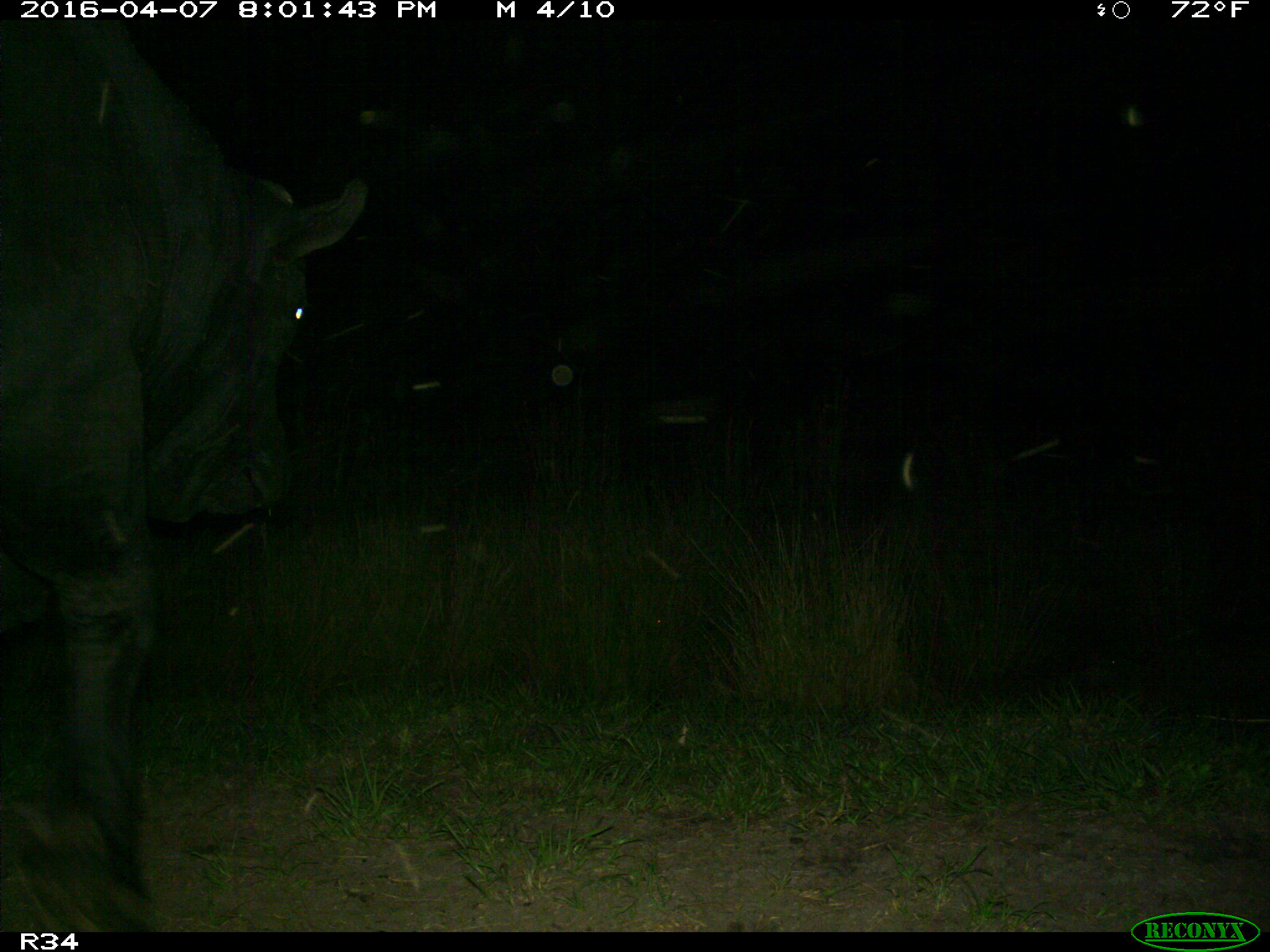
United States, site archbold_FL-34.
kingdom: Animalia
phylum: Chordata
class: Mammalia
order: Artiodactyla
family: Bovidae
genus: Bos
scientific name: Bos taurus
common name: domestic cow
Bos taurus (domestic cow).